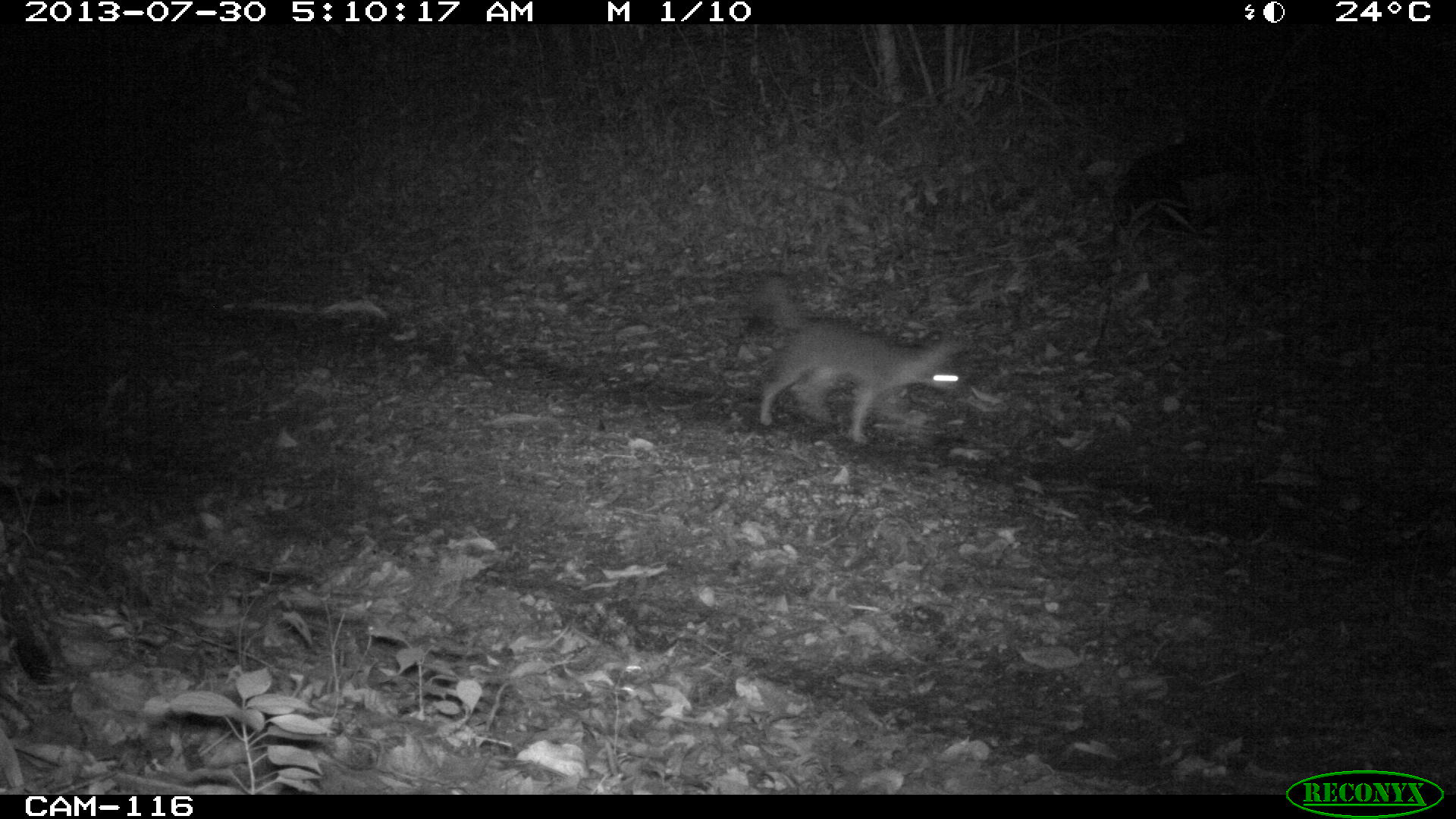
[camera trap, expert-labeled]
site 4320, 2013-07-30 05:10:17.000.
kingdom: Animalia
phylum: Chordata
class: Mammalia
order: Carnivora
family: Canidae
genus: Urocyon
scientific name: Urocyon cinereoargenteus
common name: gray fox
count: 1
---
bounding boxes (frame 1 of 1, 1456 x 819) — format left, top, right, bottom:
urocyon cinereoargenteus: 750, 273, 966, 446